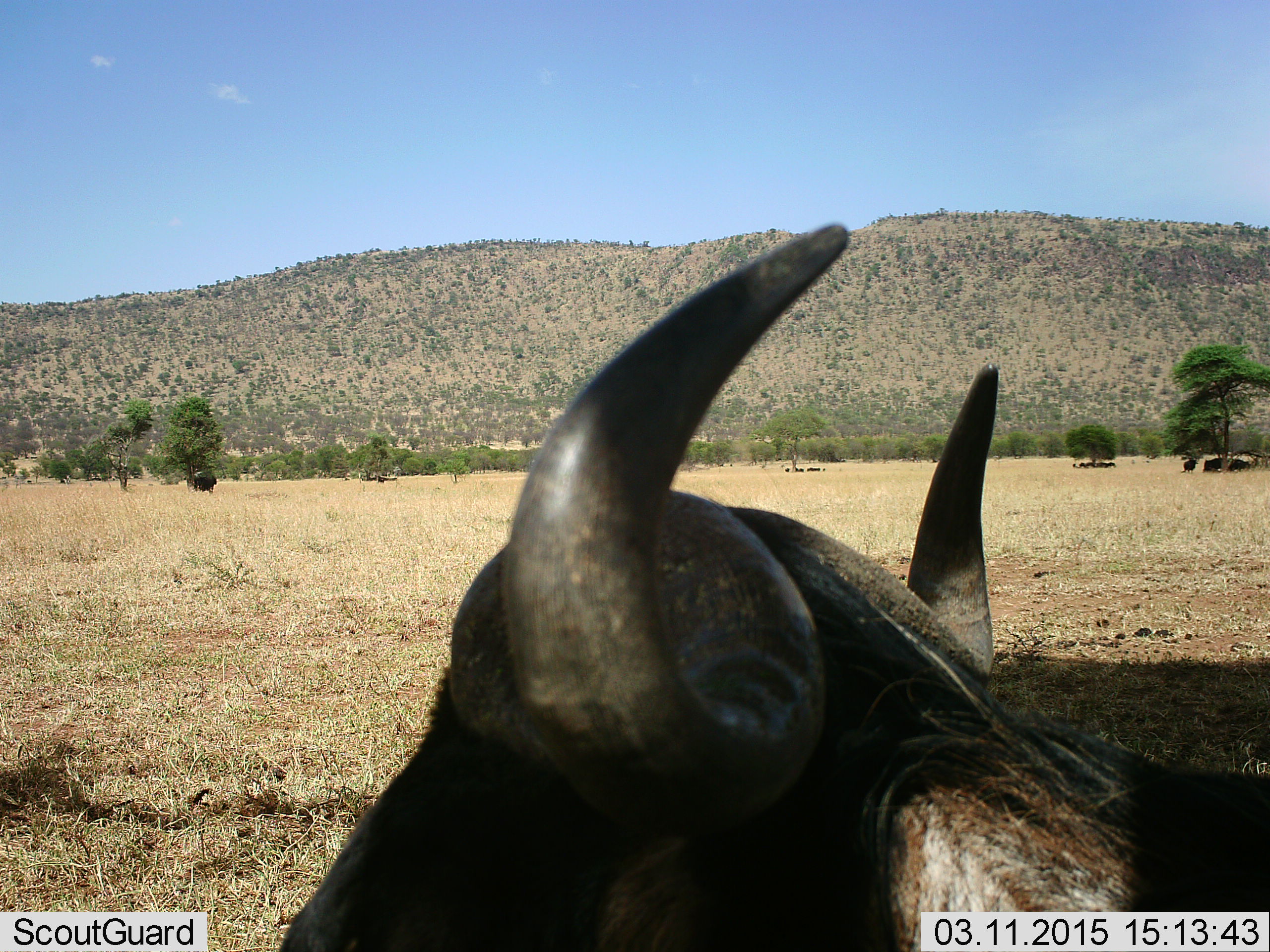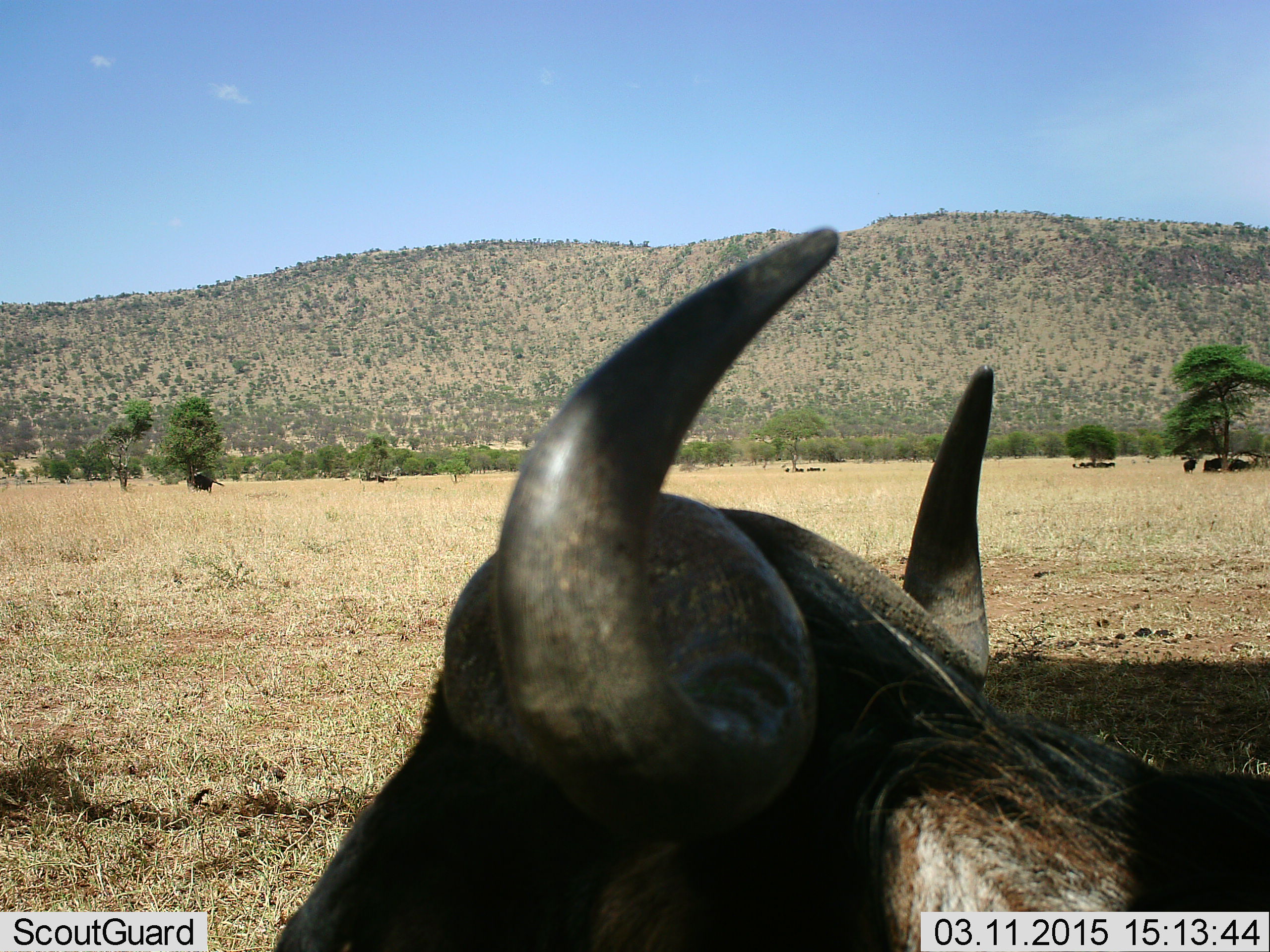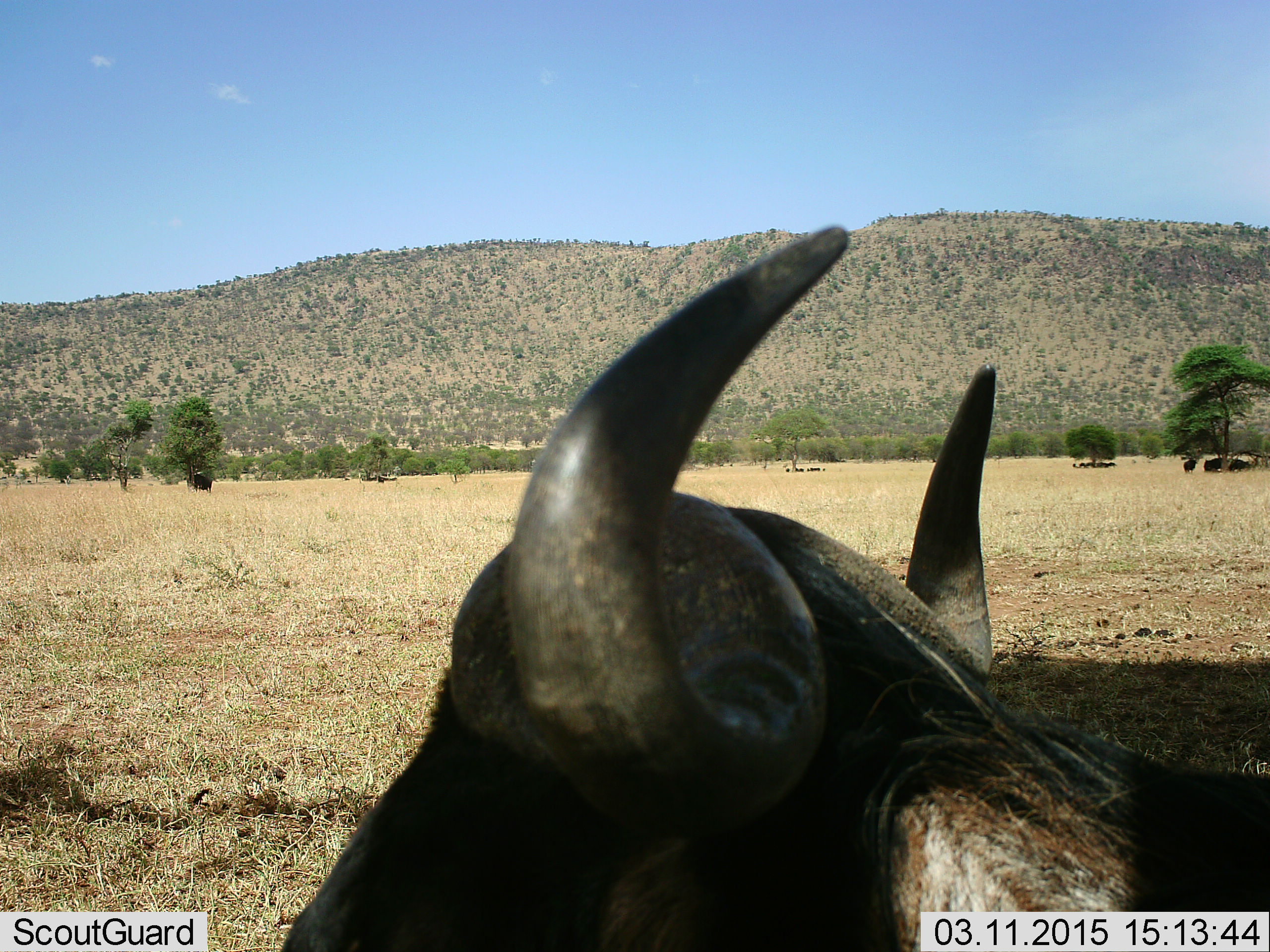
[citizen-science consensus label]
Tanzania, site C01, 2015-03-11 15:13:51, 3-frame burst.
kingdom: Animalia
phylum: Chordata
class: Mammalia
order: Artiodactyla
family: Bovidae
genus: Connochaetes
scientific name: Connochaetes taurinus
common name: blue wildebeest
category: wildebeest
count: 1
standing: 40%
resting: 80%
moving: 0%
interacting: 0%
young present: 0%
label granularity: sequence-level